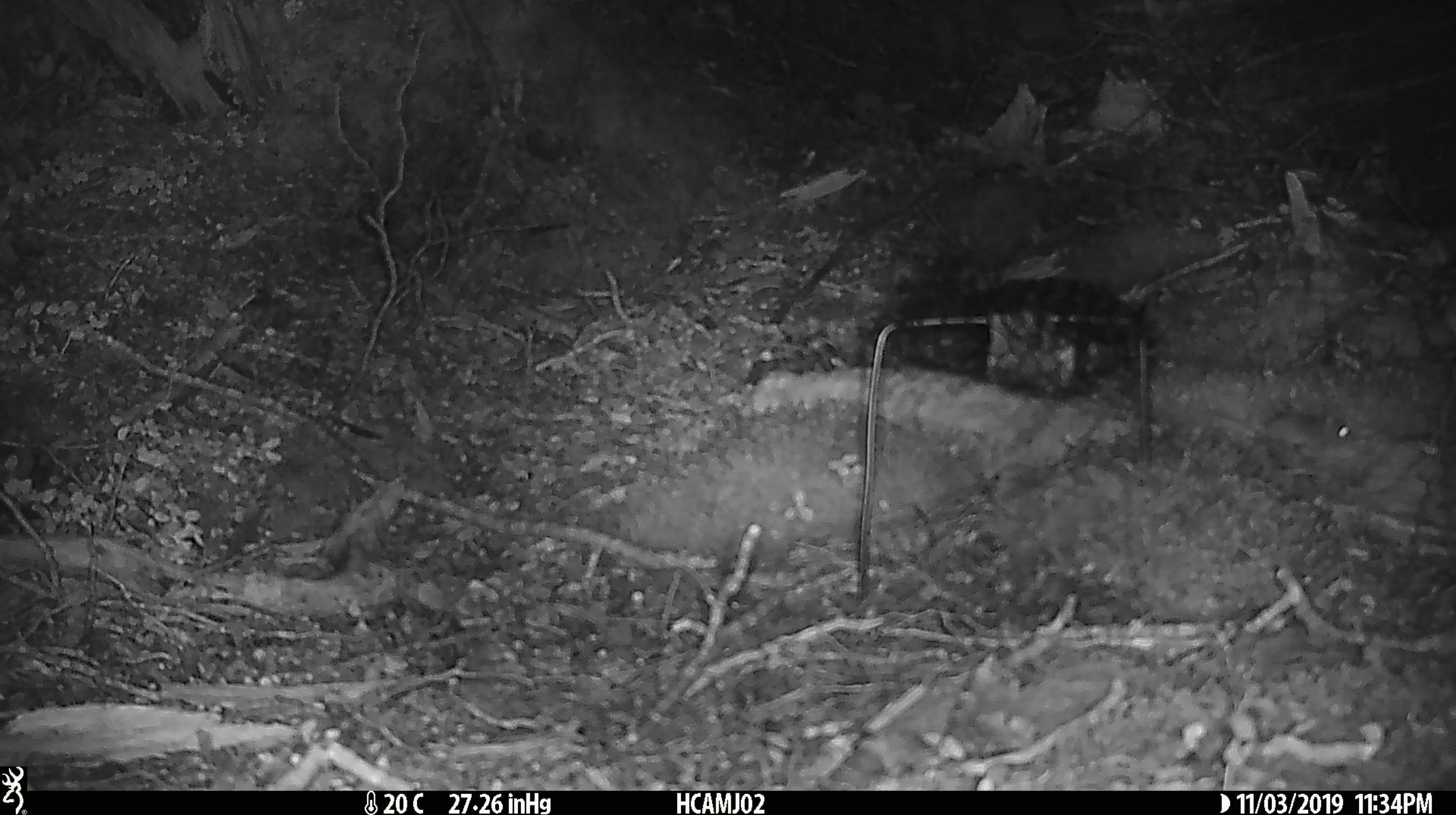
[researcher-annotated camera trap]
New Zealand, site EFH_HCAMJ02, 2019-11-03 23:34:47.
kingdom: Animalia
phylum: Chordata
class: Mammalia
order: Rodentia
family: Muridae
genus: Mus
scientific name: Mus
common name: mouse